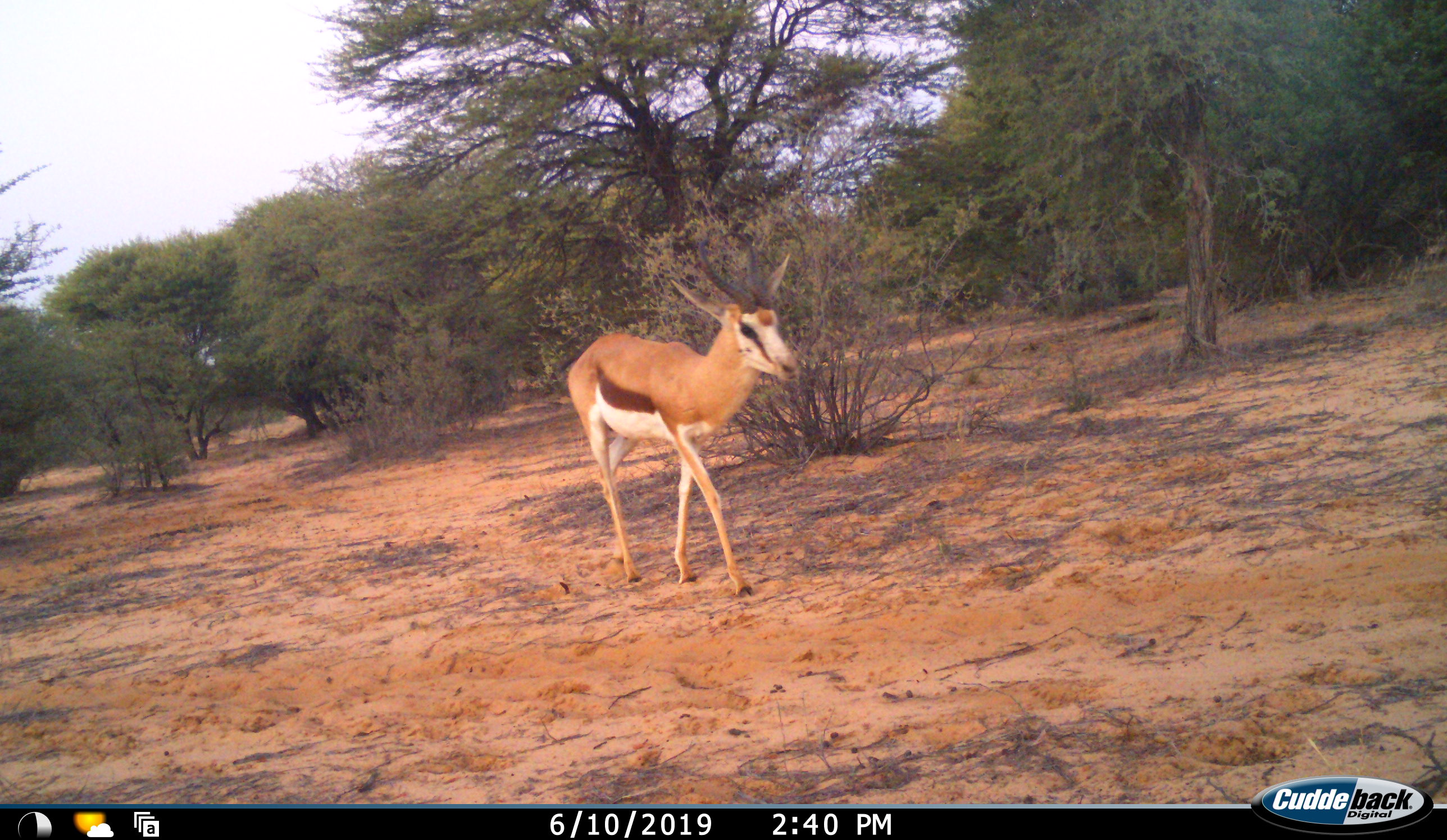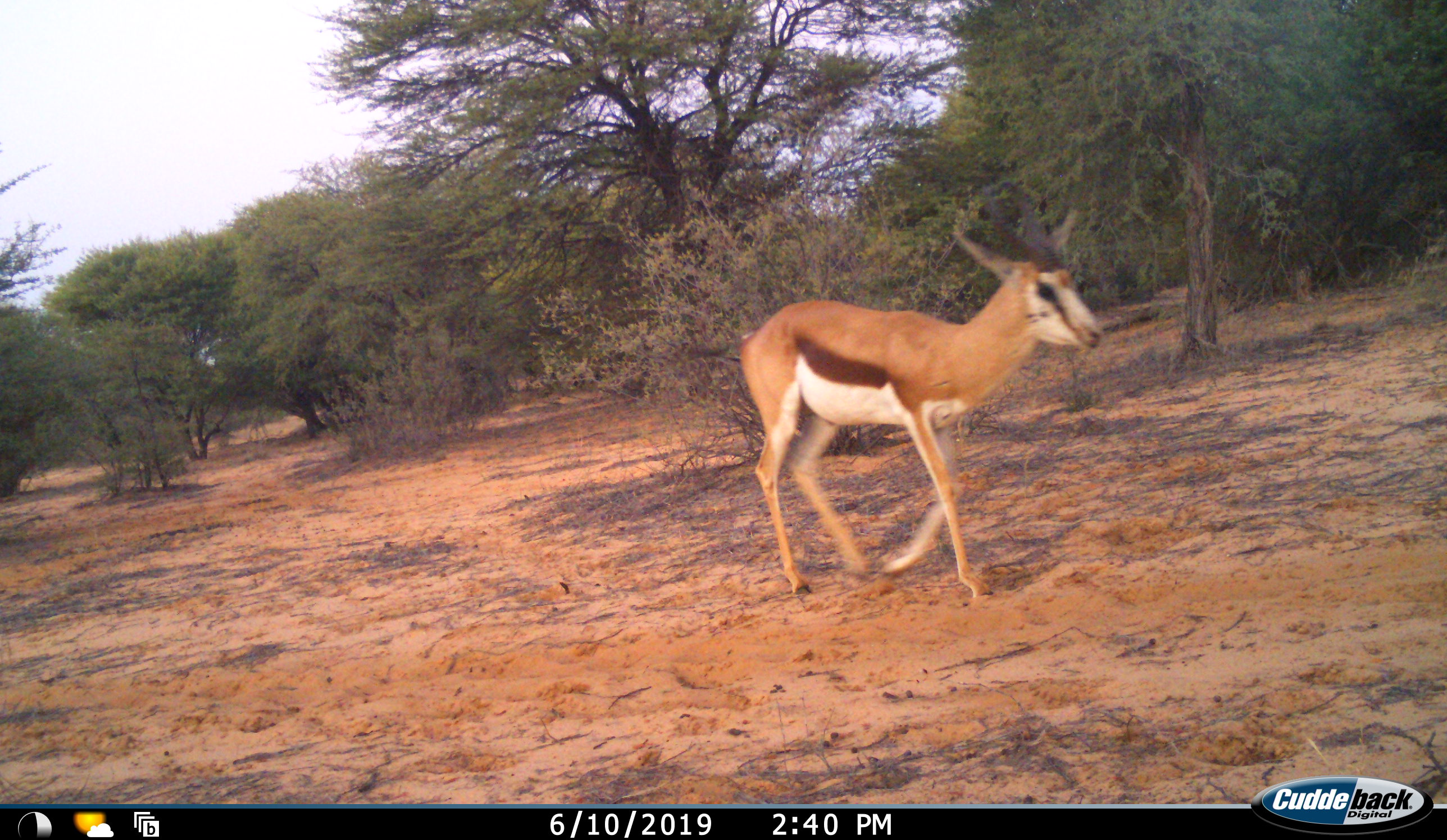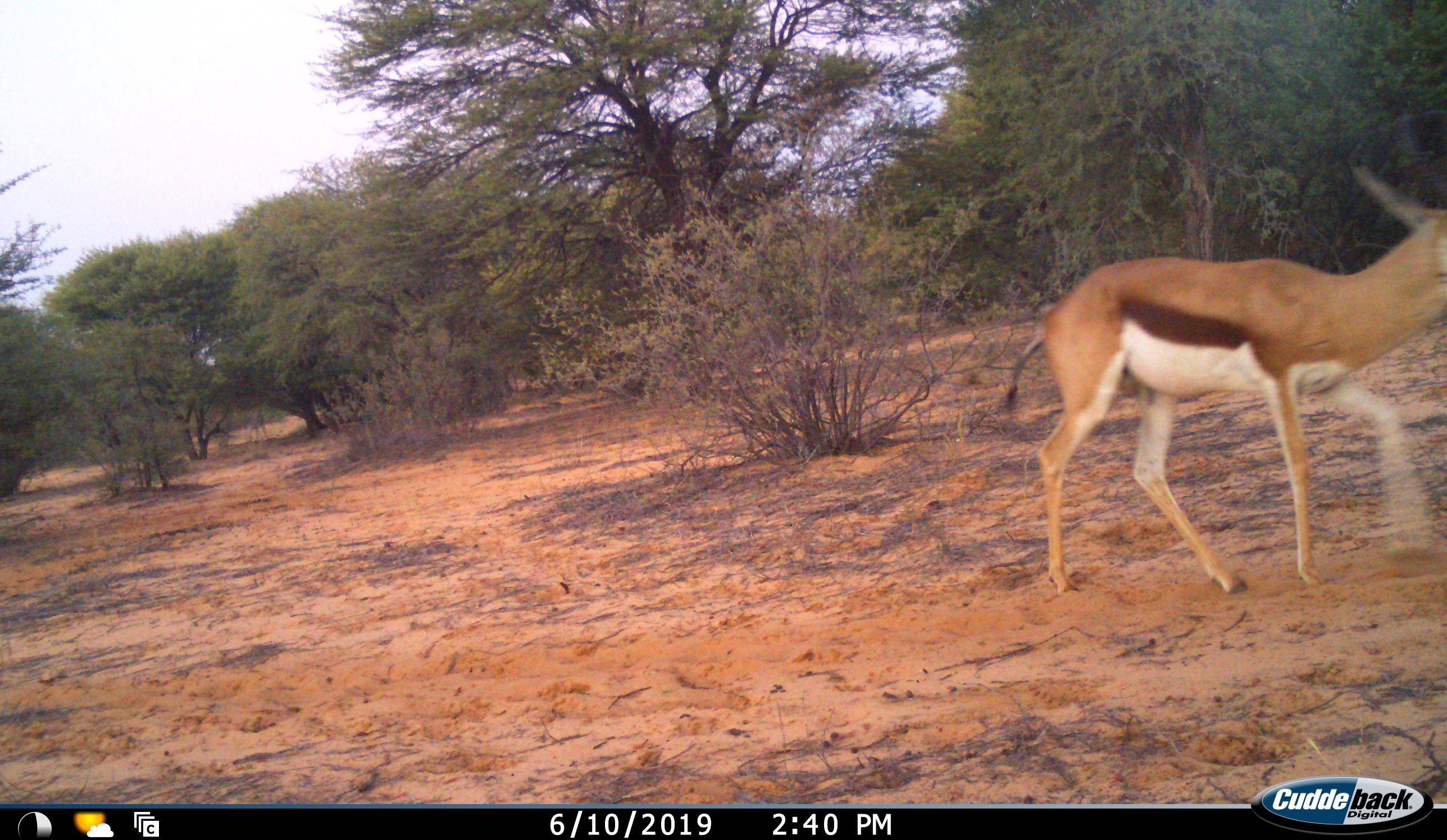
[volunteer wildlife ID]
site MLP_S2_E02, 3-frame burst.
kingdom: Animalia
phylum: Chordata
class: Mammalia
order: Artiodactyla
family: Bovidae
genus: Antidorcas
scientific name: Antidorcas marsupialis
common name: springbok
Springbok (Antidorcas marsupialis), count 1. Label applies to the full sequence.